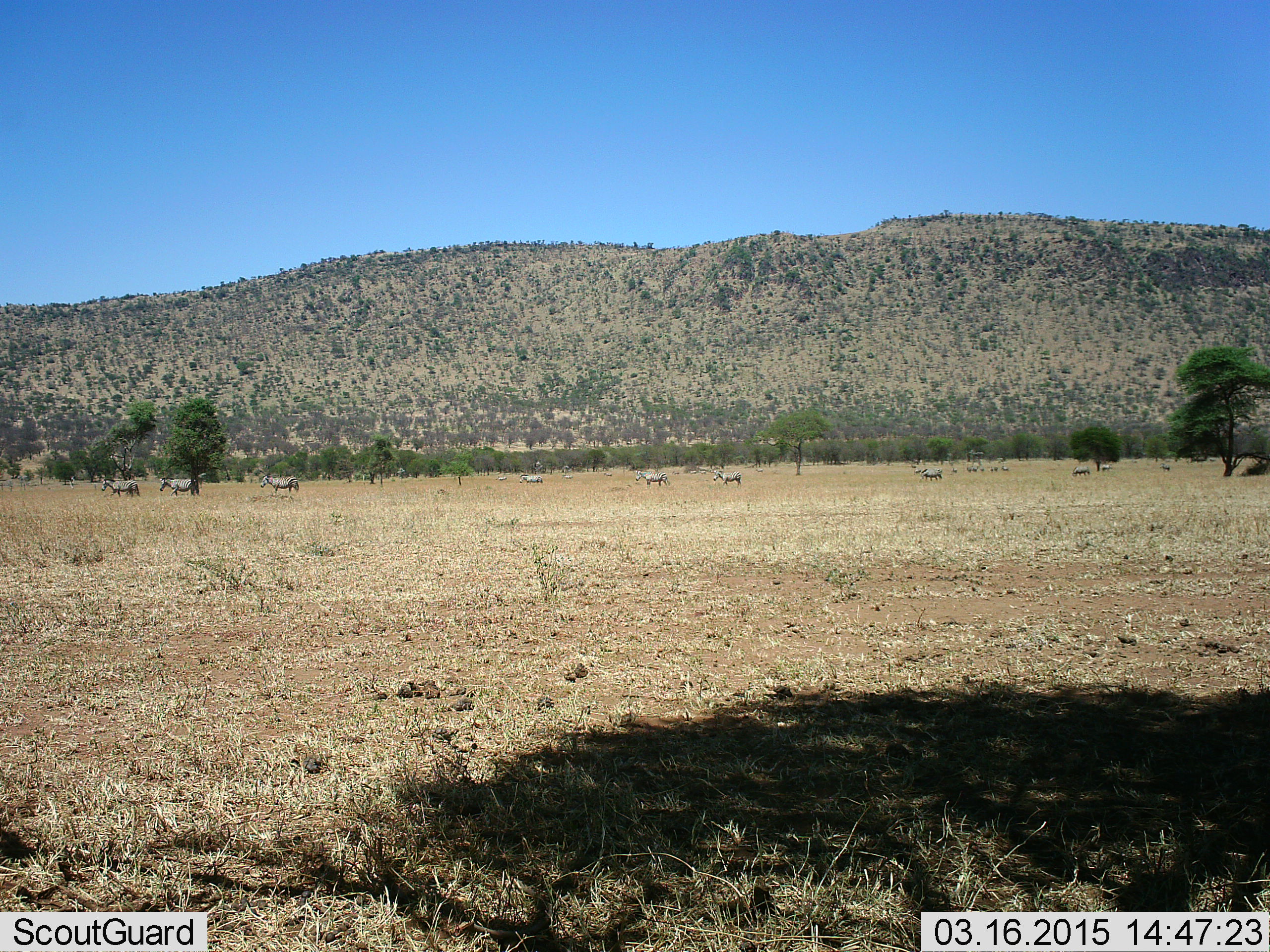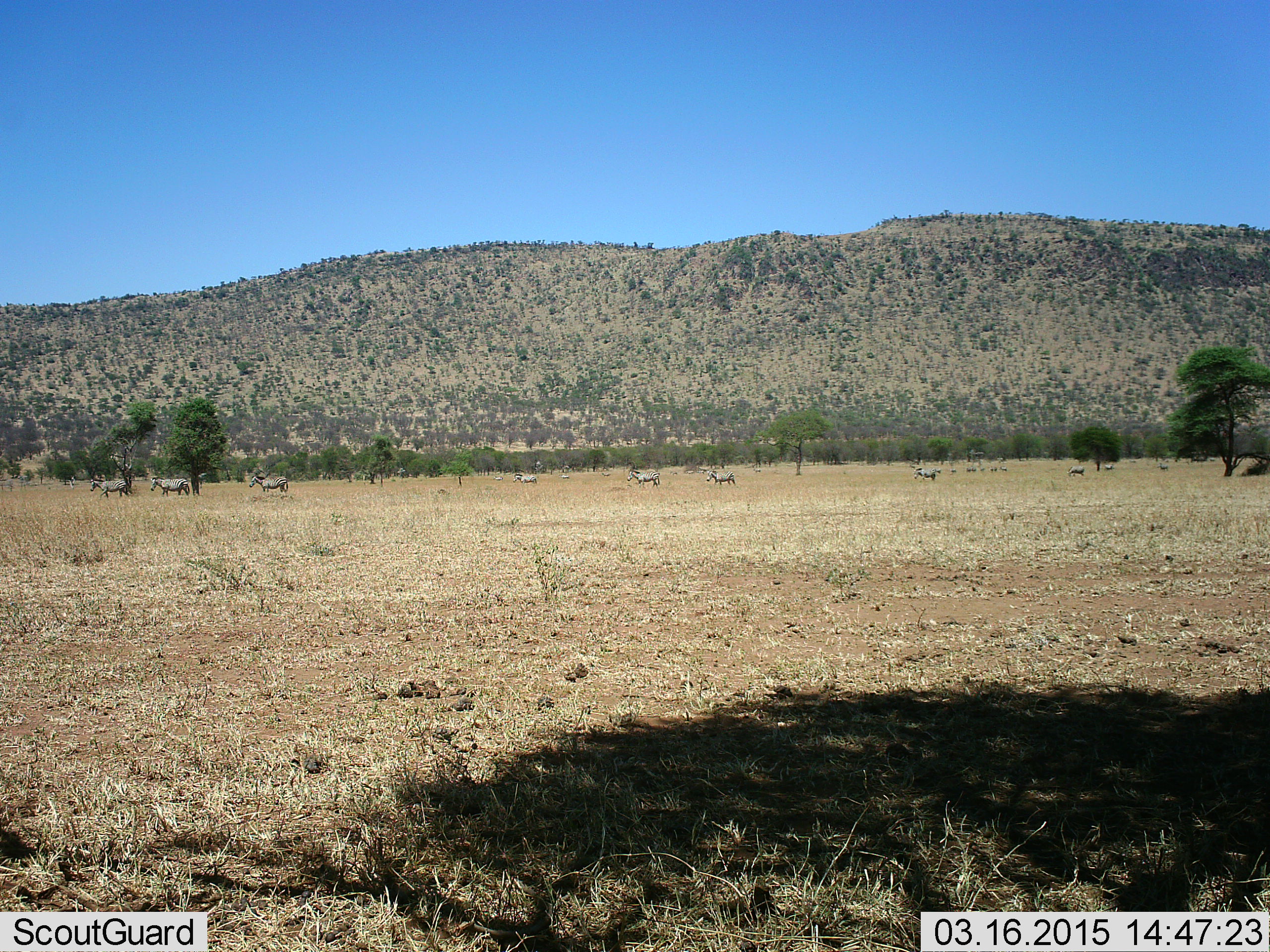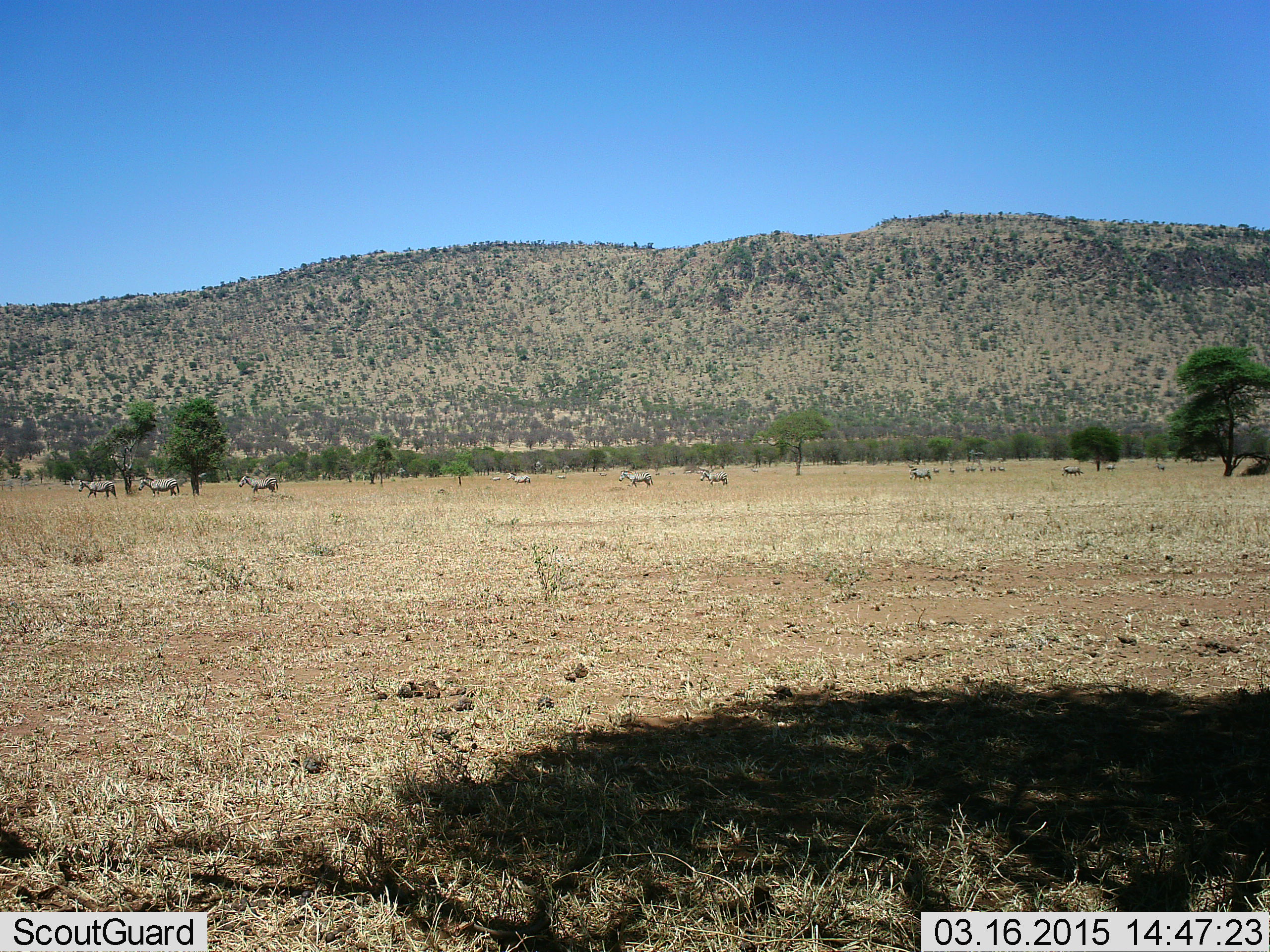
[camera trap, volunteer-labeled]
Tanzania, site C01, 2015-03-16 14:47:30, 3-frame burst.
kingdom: Animalia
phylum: Chordata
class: Mammalia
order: Perissodactyla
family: Equidae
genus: Equus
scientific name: Equus quagga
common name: plains zebra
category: zebra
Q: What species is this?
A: Zebra (plains zebra) (Equus quagga).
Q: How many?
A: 11-50.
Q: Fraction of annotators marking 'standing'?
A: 20%.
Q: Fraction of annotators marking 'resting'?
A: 0%.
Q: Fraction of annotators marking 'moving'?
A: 90%.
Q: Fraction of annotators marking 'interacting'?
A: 0%.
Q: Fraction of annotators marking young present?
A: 0%.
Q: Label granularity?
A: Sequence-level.